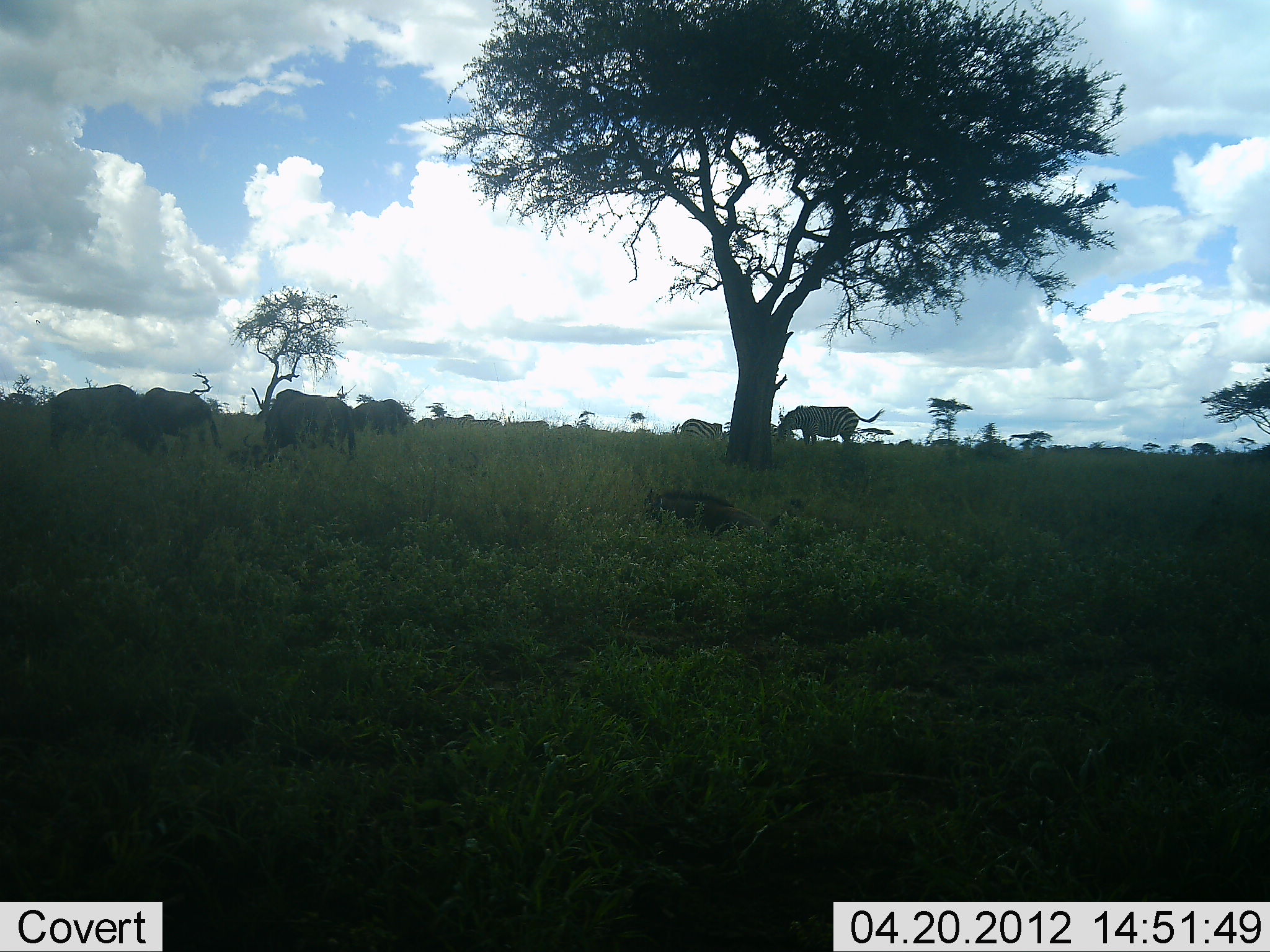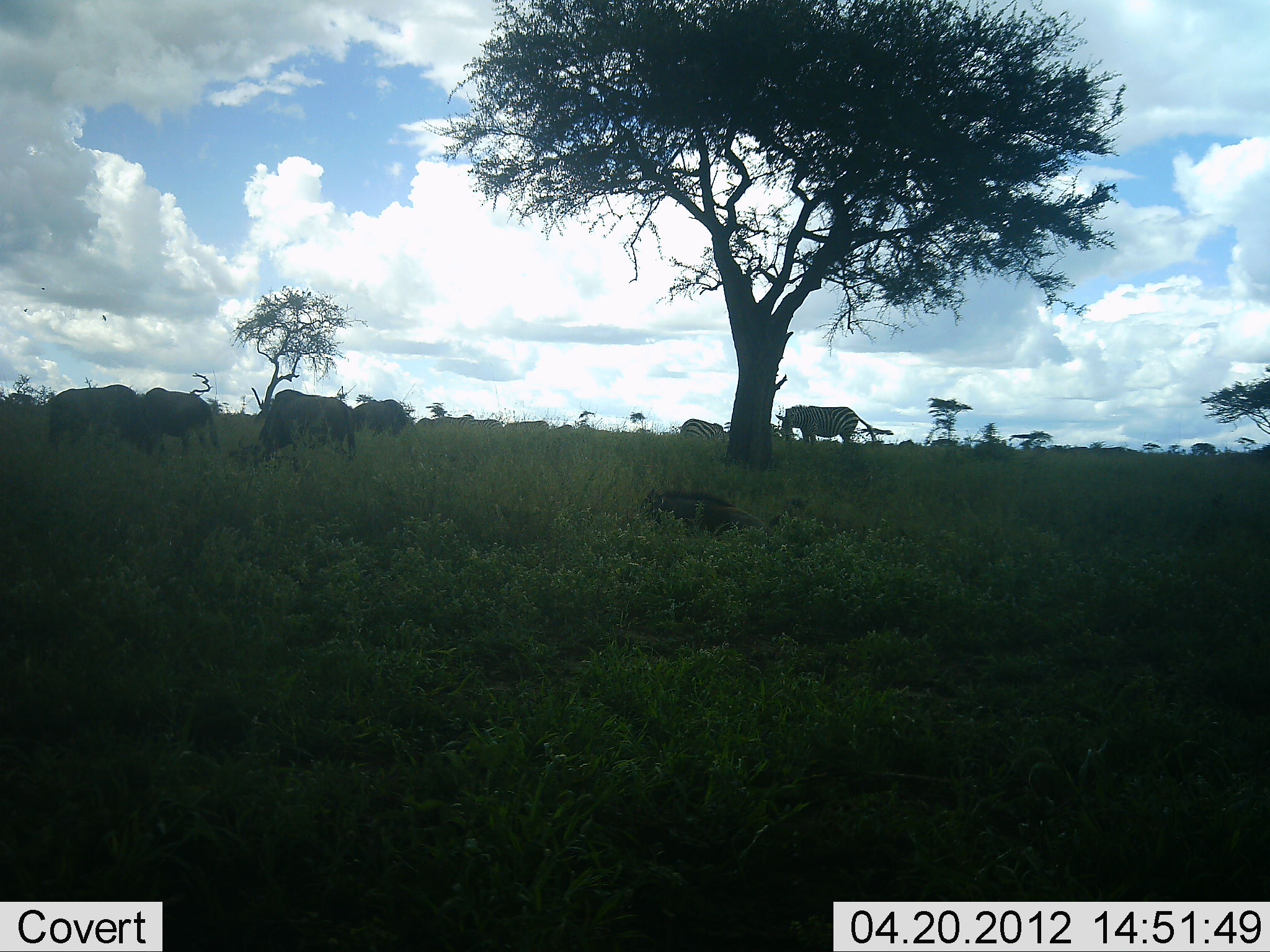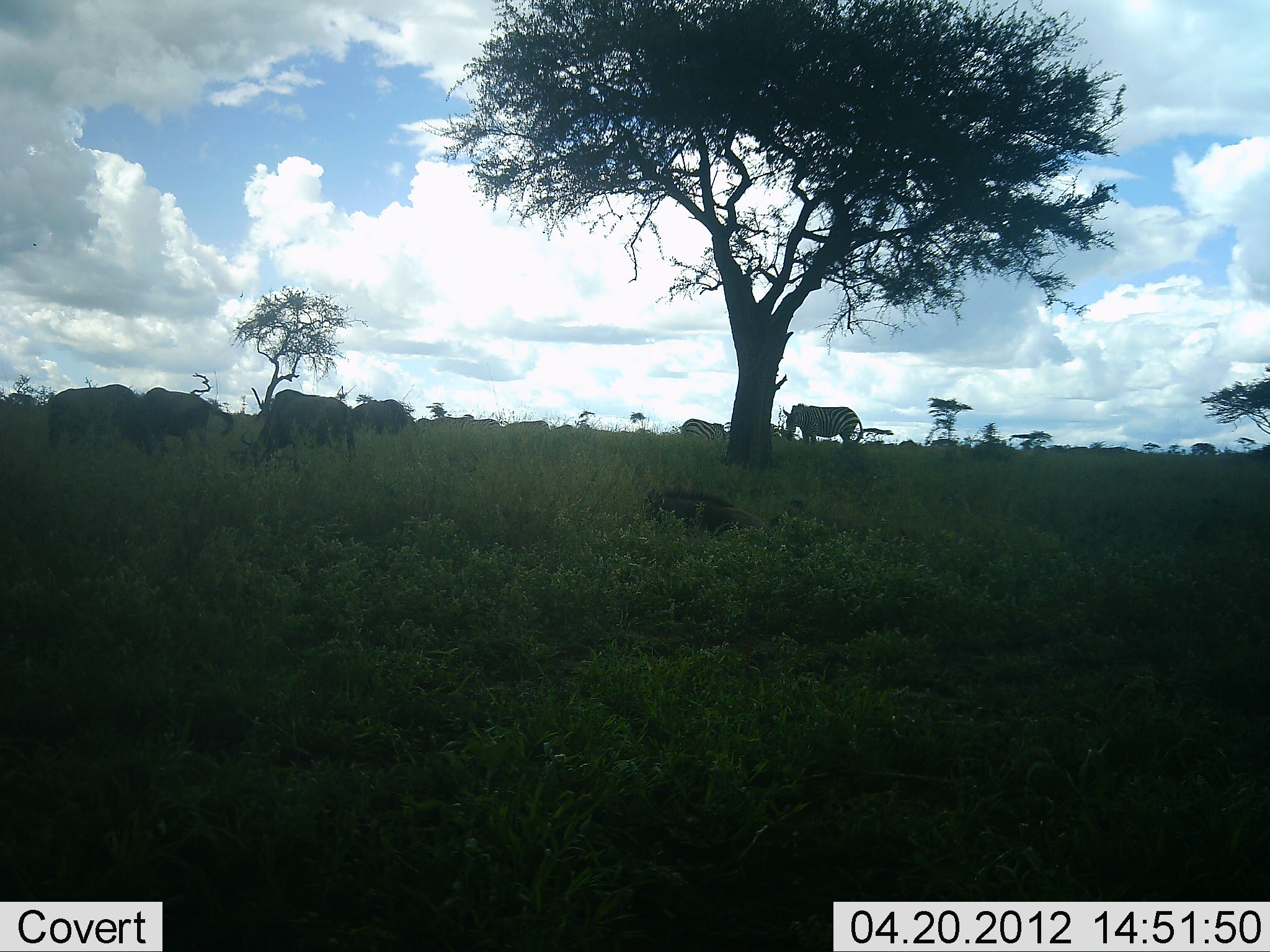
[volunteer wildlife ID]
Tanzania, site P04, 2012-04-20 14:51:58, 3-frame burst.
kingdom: Animalia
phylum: Chordata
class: Mammalia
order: Artiodactyla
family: Bovidae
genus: Connochaetes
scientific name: Connochaetes taurinus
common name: blue wildebeest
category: wildebeest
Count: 6.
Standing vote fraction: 56%.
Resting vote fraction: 22%.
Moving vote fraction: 0%.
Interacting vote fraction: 0%.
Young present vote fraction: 11%.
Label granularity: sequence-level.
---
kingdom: Animalia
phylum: Chordata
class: Mammalia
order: Perissodactyla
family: Equidae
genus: Equus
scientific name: Equus quagga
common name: plains zebra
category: zebra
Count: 2.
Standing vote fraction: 30%.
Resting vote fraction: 0%.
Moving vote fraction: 10%.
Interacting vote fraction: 0%.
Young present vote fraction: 0%.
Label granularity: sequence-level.